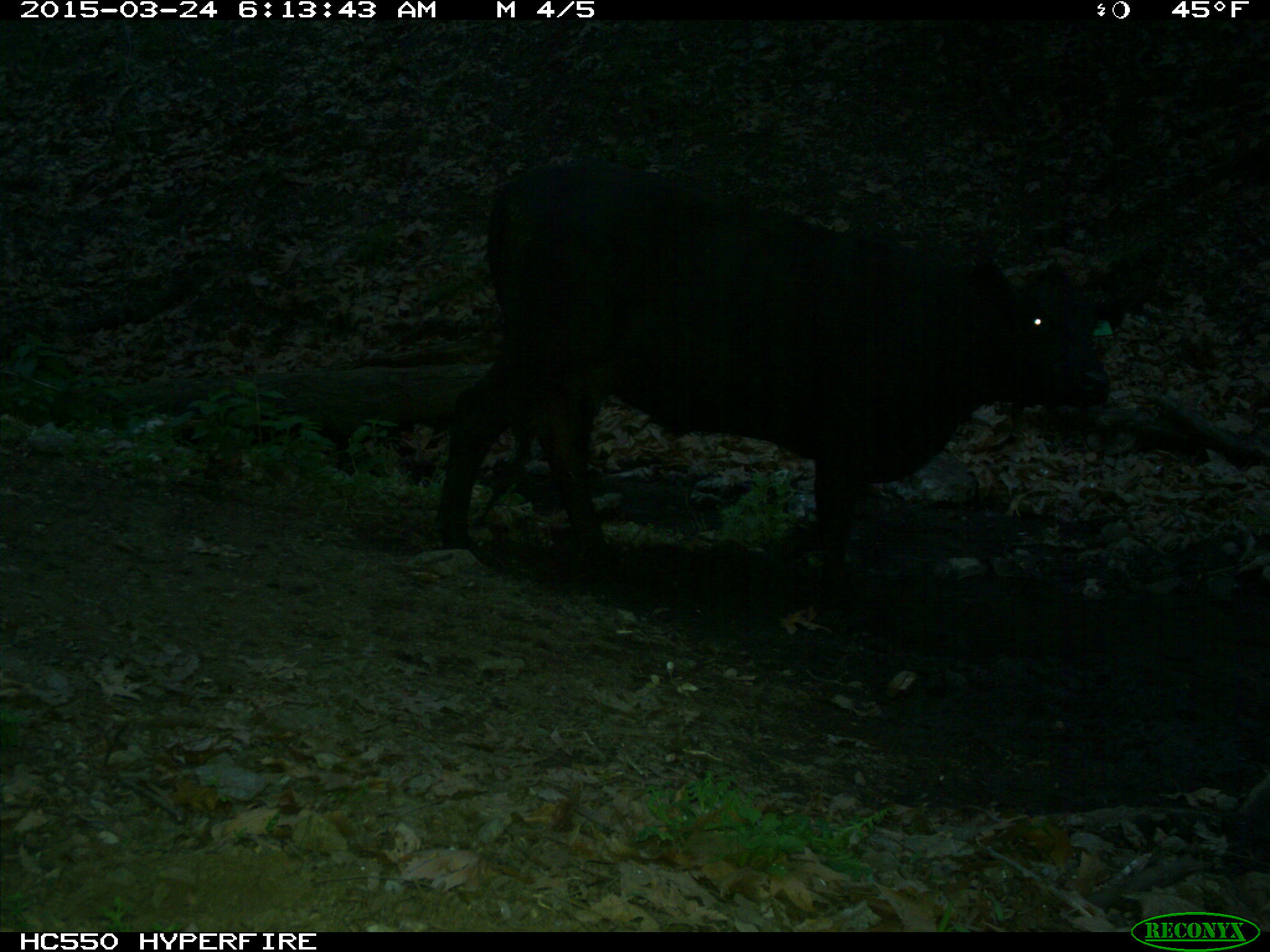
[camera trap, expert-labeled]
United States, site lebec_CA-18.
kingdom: Animalia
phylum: Chordata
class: Mammalia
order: Artiodactyla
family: Bovidae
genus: Bos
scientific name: Bos taurus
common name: domestic cow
Bos taurus (domestic cow).